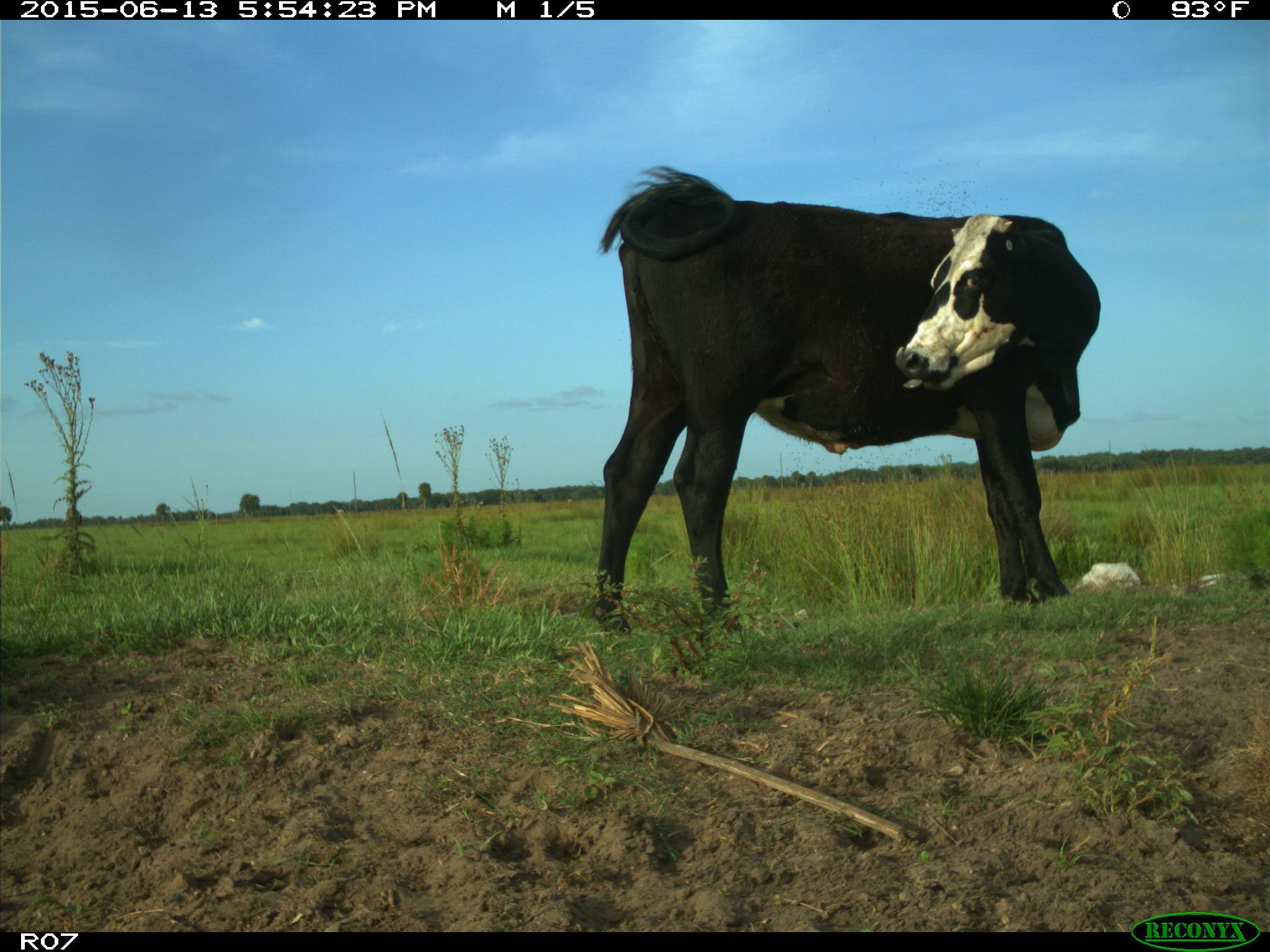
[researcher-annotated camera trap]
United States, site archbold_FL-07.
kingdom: Animalia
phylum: Chordata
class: Mammalia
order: Artiodactyla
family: Bovidae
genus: Bos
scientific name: Bos taurus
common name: domestic cow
Bos taurus (domestic cow).